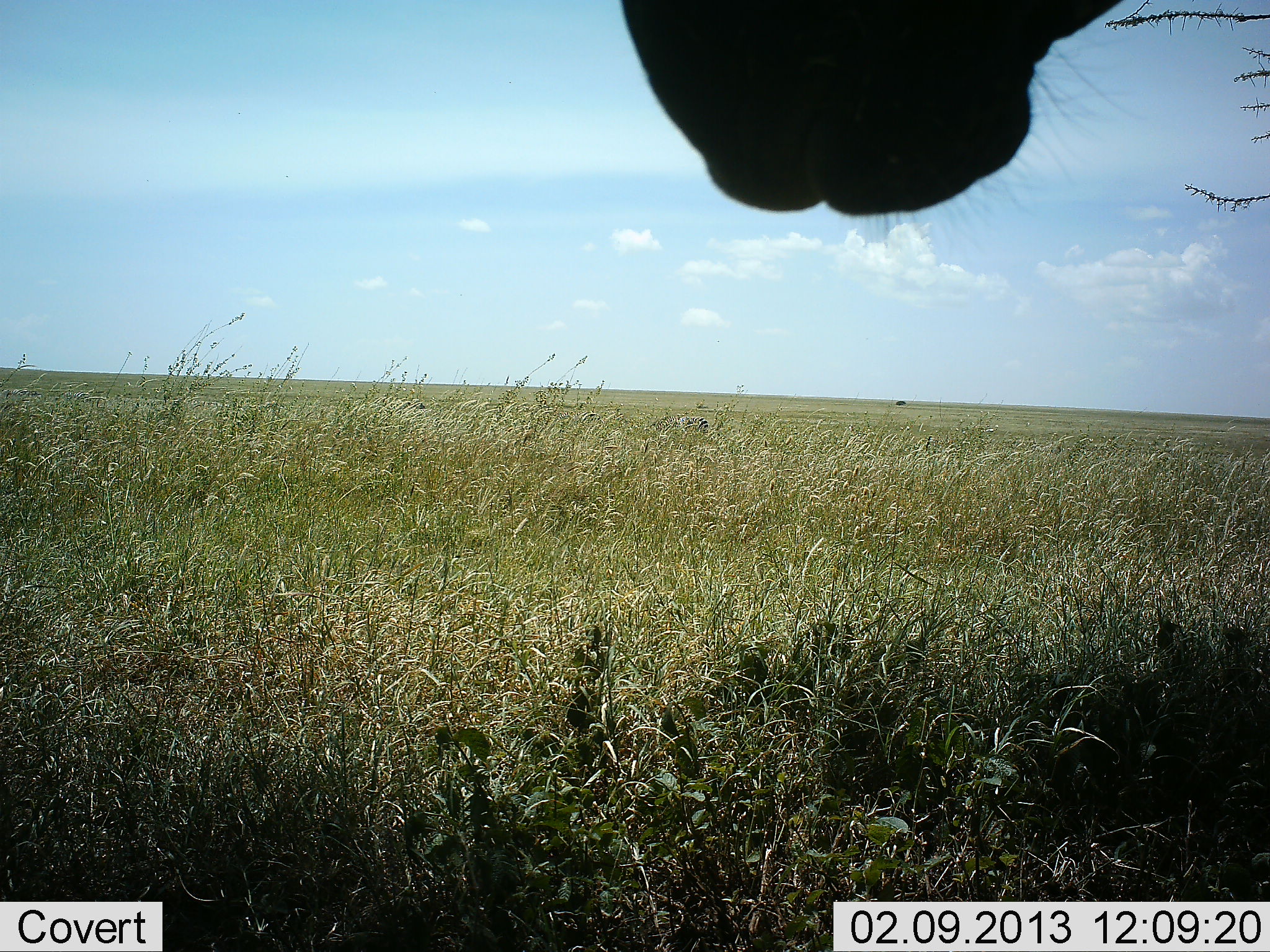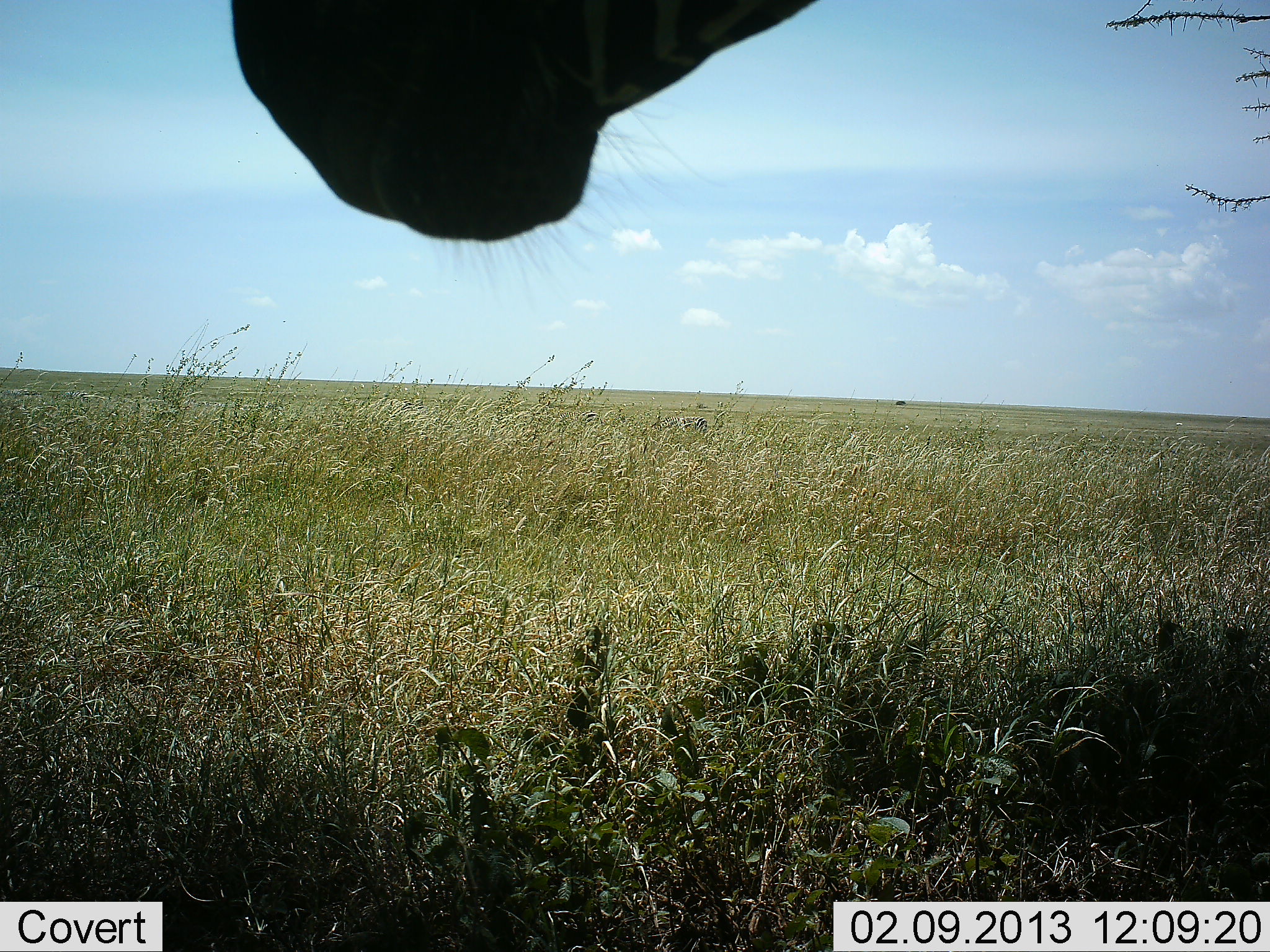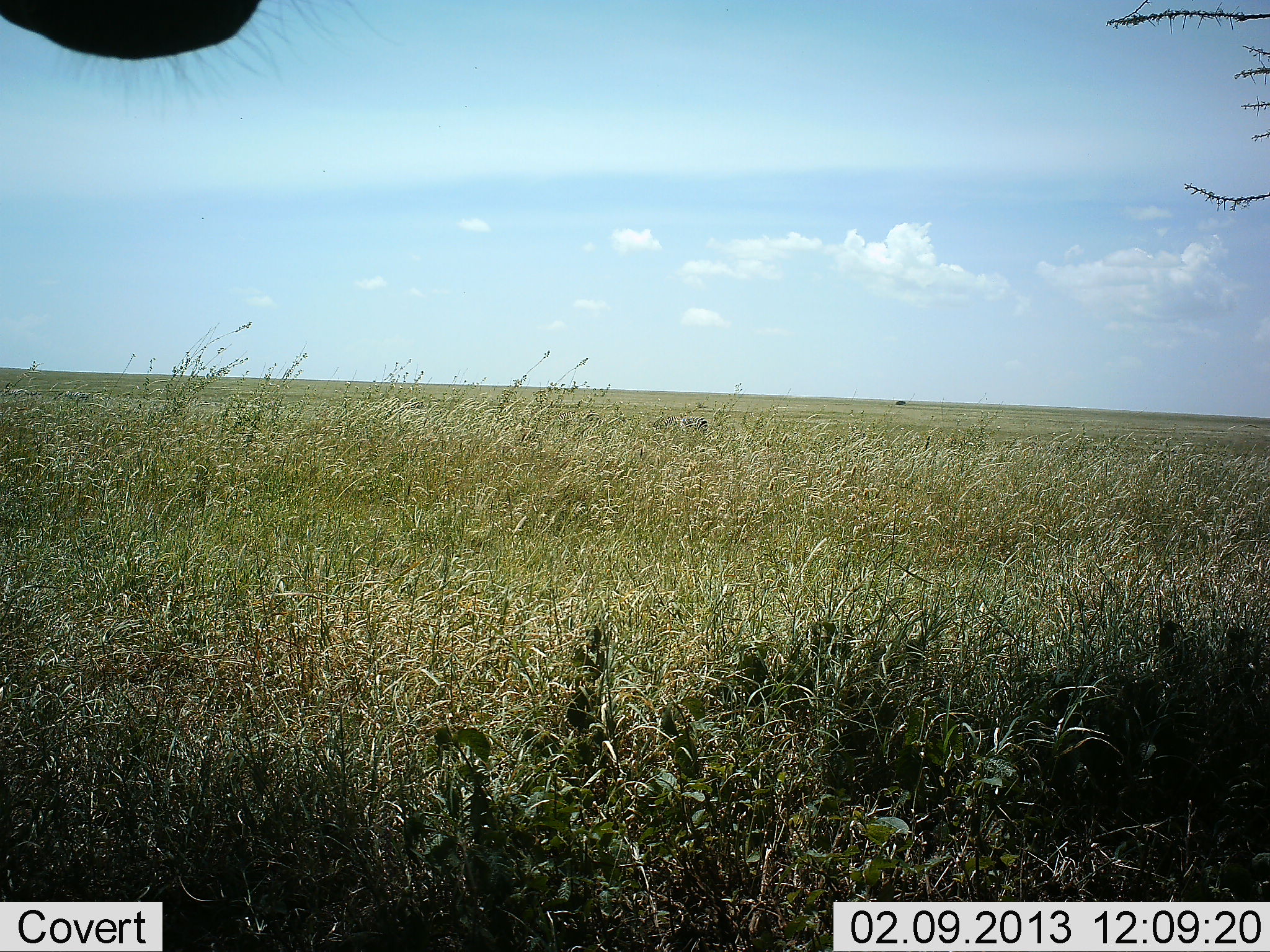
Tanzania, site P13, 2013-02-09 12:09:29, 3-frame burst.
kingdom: Animalia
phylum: Chordata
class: Mammalia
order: Perissodactyla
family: Equidae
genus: Equus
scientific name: Equus quagga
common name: plains zebra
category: zebra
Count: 1.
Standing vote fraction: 100%.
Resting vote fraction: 0%.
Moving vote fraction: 7%.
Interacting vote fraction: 0%.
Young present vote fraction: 0%.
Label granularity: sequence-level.